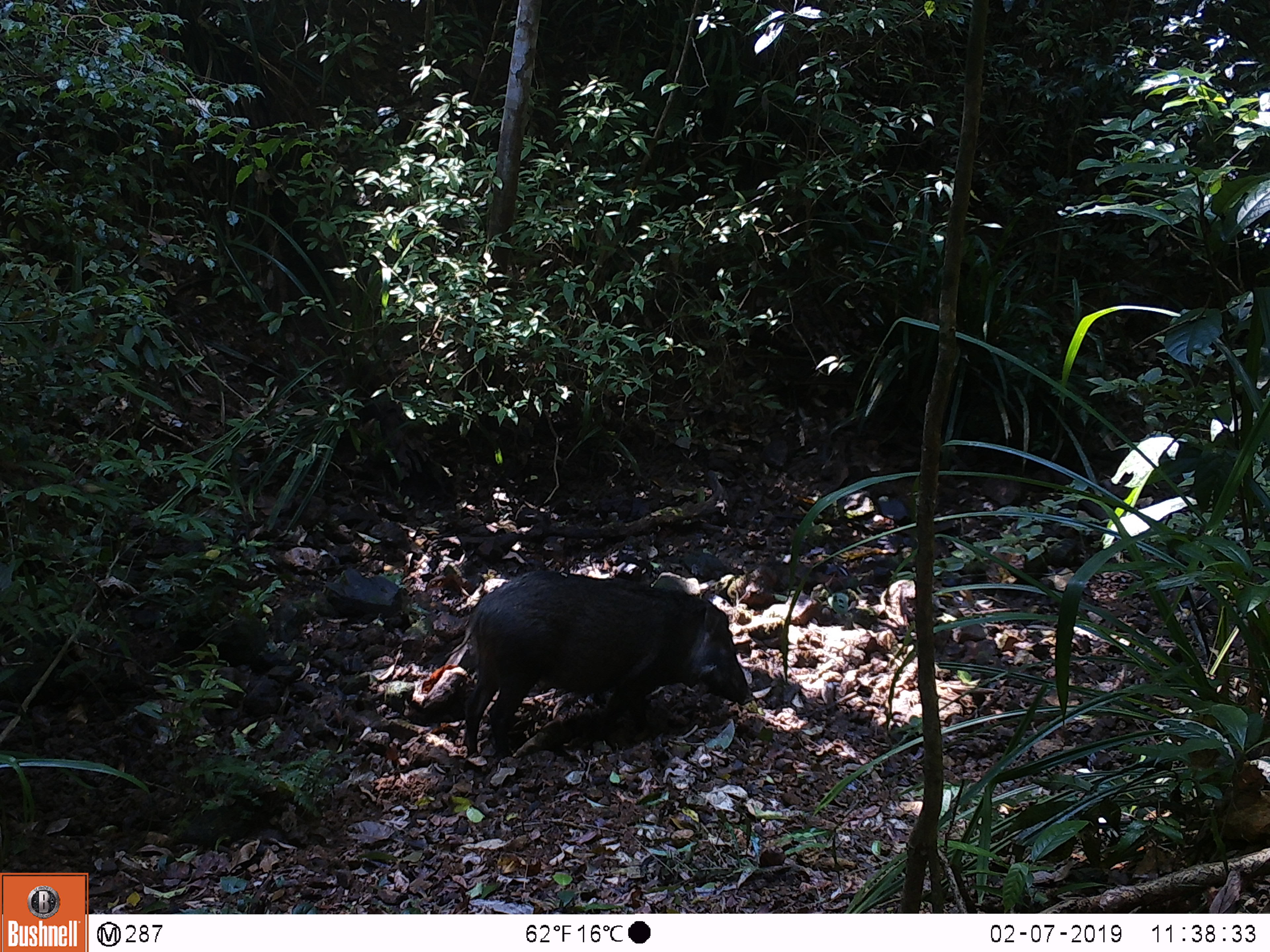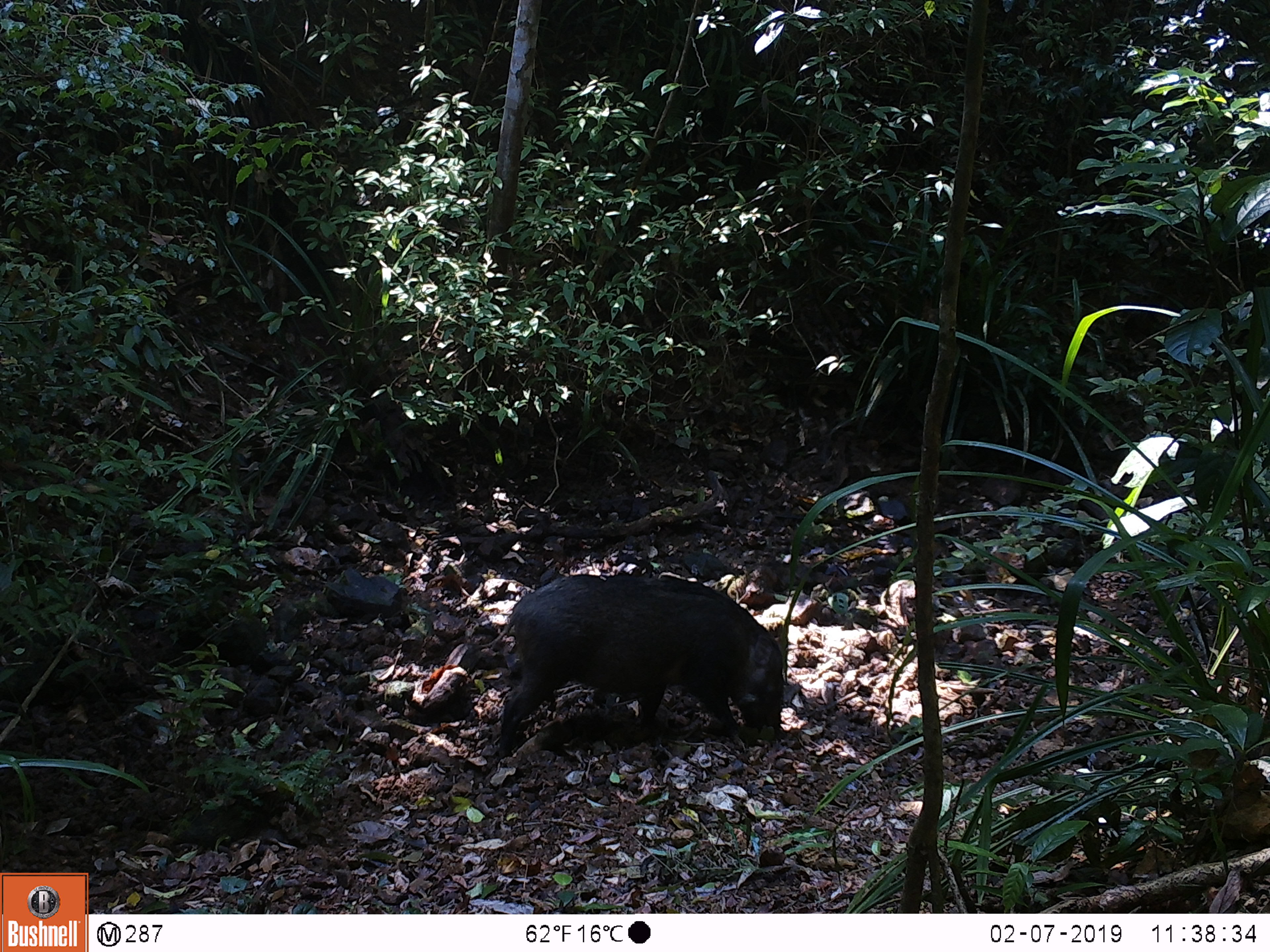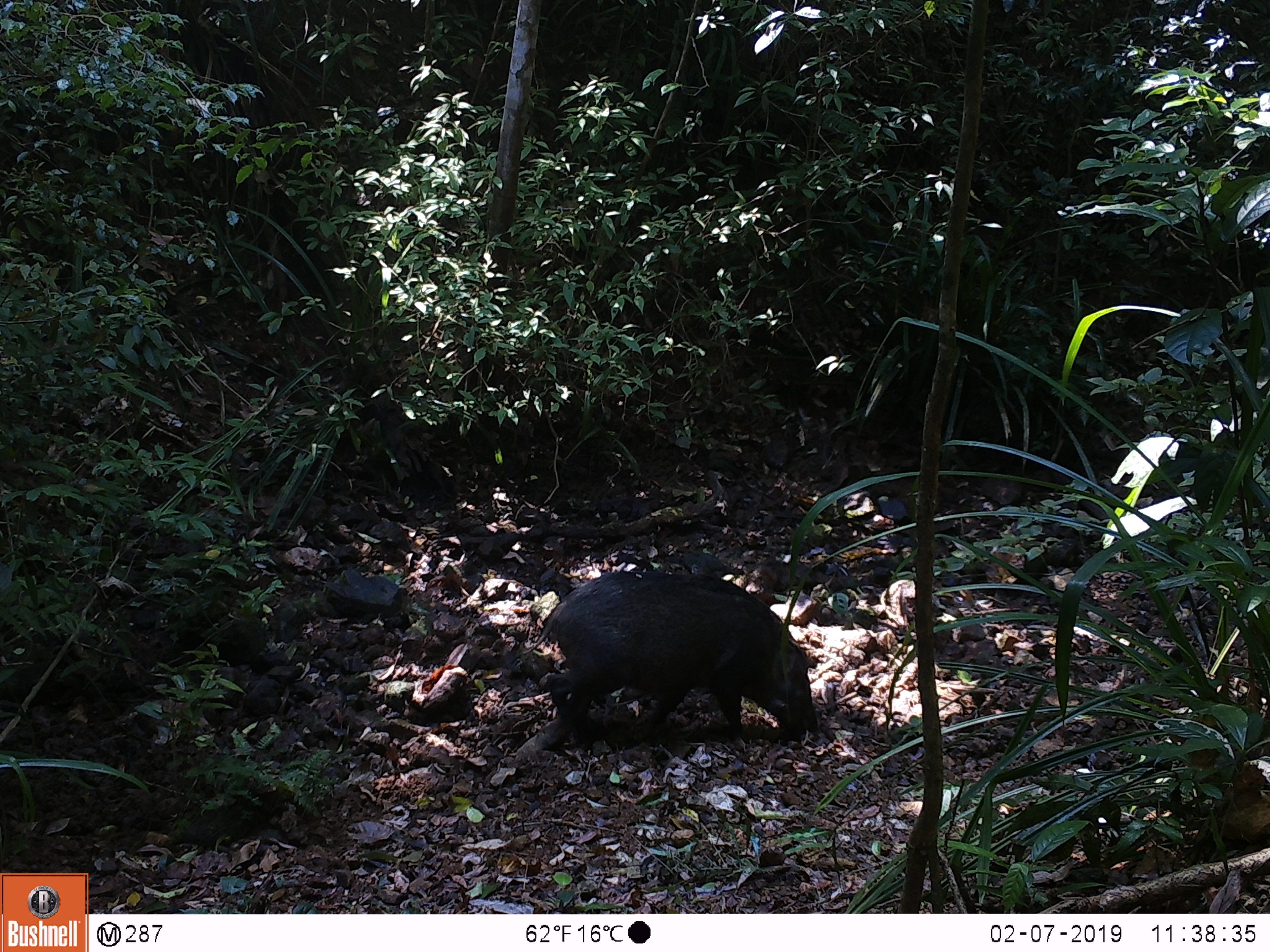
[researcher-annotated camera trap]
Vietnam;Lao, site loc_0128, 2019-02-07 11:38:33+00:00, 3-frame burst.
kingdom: Animalia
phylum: Chordata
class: Mammalia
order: Artiodactyla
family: Suidae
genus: Sus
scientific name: Sus scrofa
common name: eurasian wild pig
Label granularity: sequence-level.